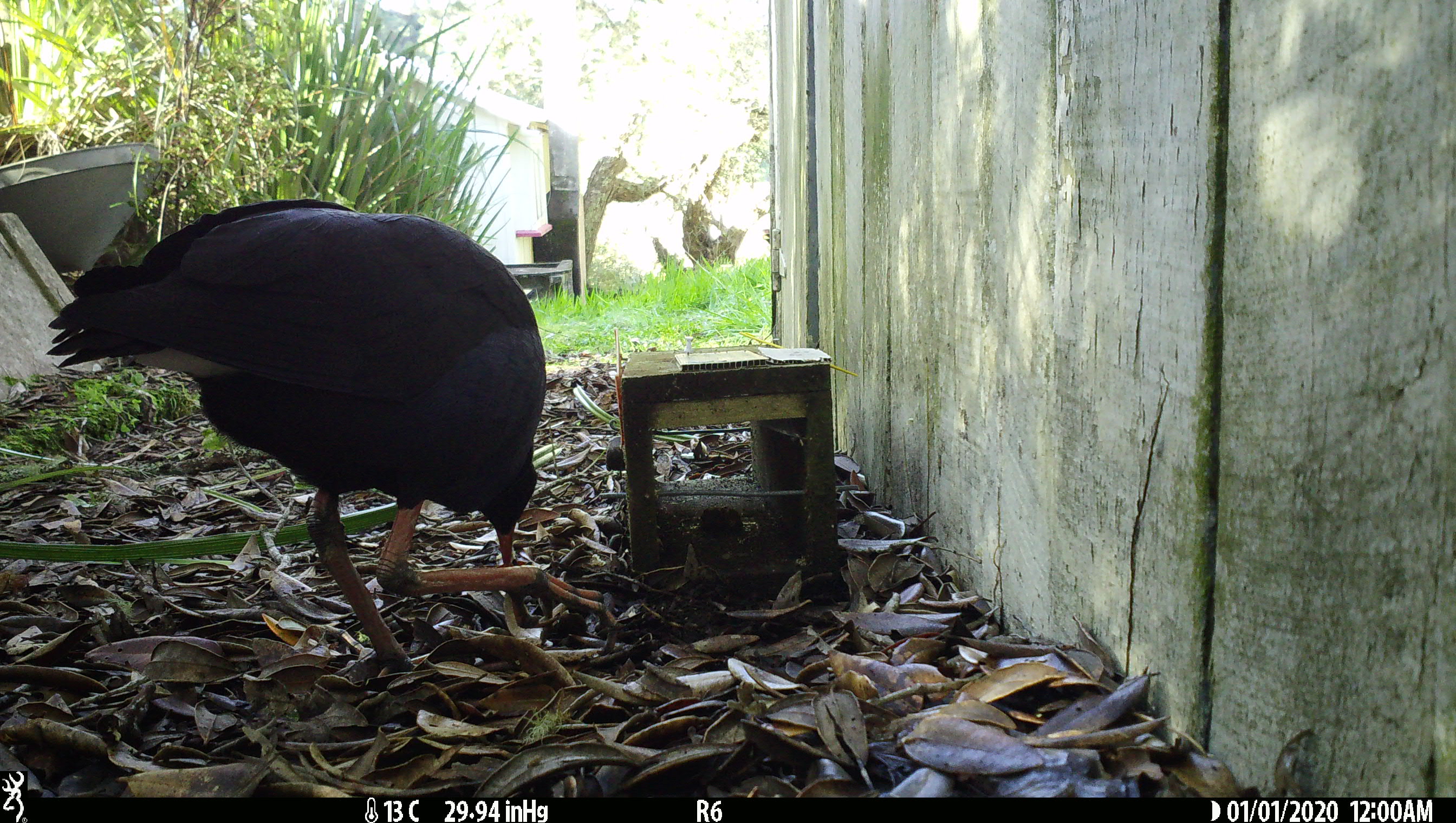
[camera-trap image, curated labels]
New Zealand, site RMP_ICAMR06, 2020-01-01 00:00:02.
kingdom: Animalia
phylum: Chordata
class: Aves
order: Gruiformes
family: Rallidae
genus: Porphyrio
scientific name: Porphyrio melanotus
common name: australasian swamphen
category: pukeko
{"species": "pukeko (australasian swamphen) (Porphyrio melanotus)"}